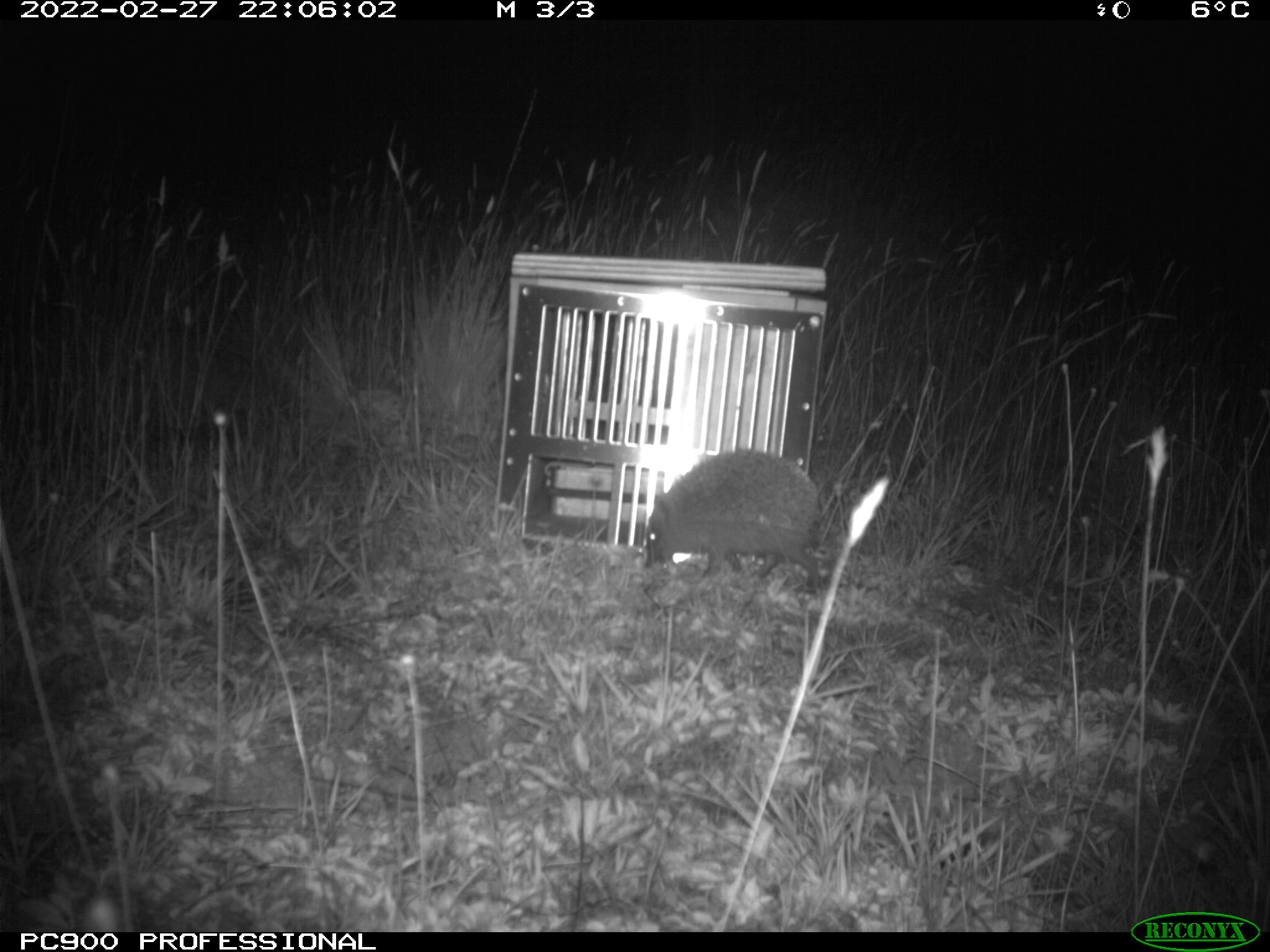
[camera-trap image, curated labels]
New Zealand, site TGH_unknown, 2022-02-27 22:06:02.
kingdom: Animalia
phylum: Chordata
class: Mammalia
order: Eulipotyphla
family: Erinaceidae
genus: Erinaceus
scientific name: Erinaceus europaeus europaeus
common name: european hedgehog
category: hedgehog